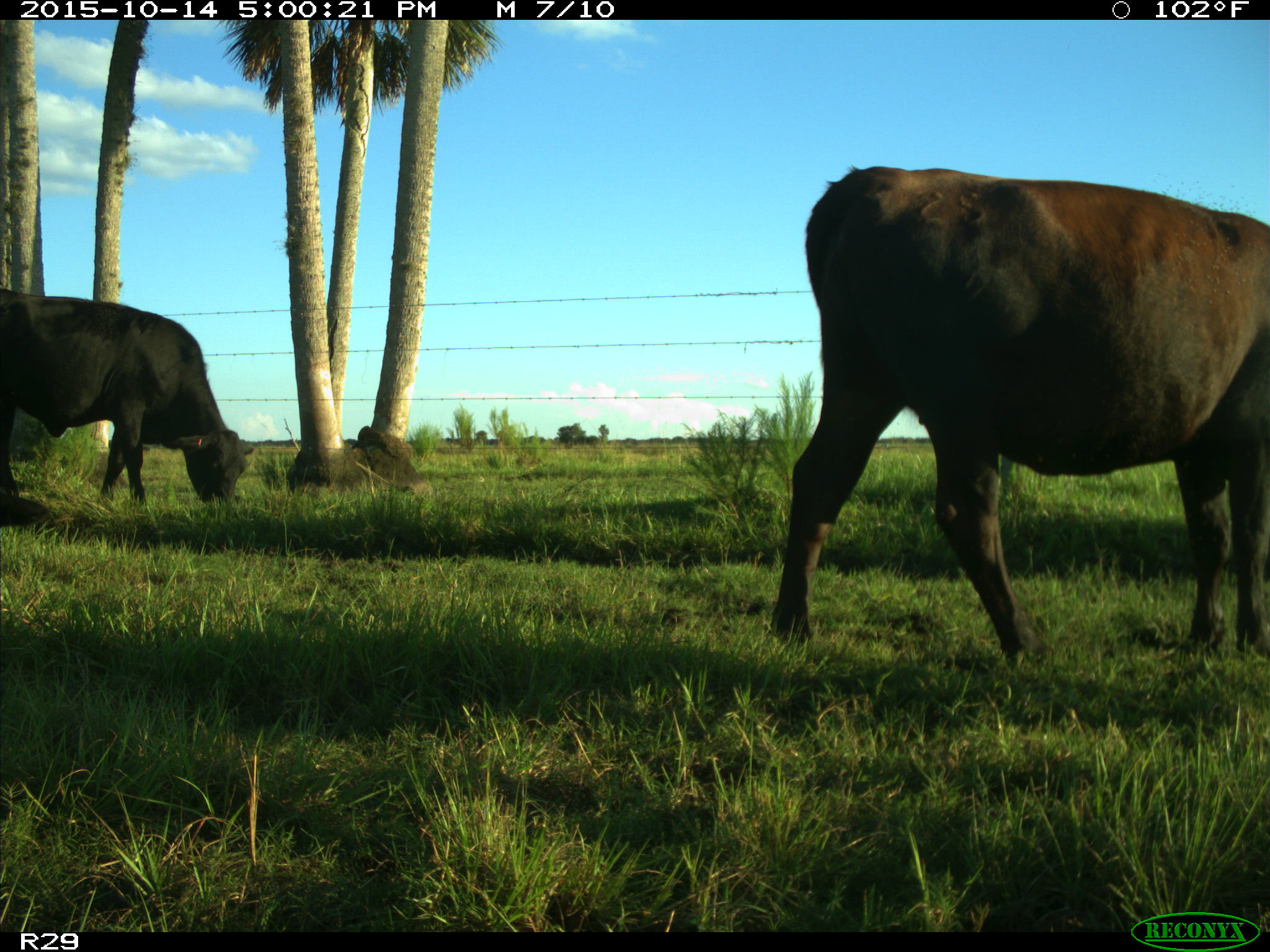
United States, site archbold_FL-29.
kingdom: Animalia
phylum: Chordata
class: Mammalia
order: Artiodactyla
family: Bovidae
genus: Bos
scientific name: Bos taurus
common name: domestic cow